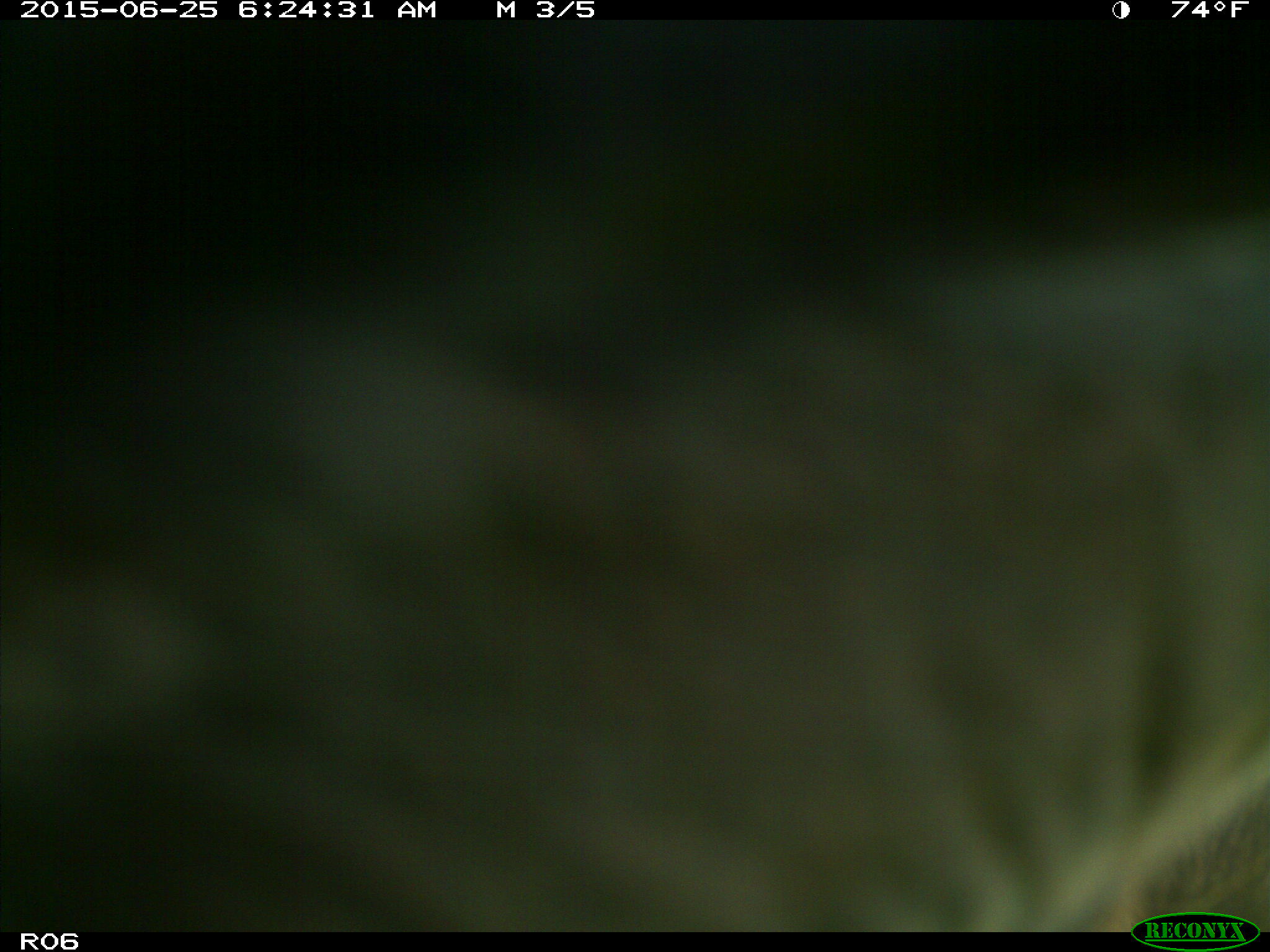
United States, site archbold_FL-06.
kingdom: Animalia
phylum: Chordata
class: Mammalia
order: Artiodactyla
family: Bovidae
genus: Bos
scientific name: Bos taurus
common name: domestic cow